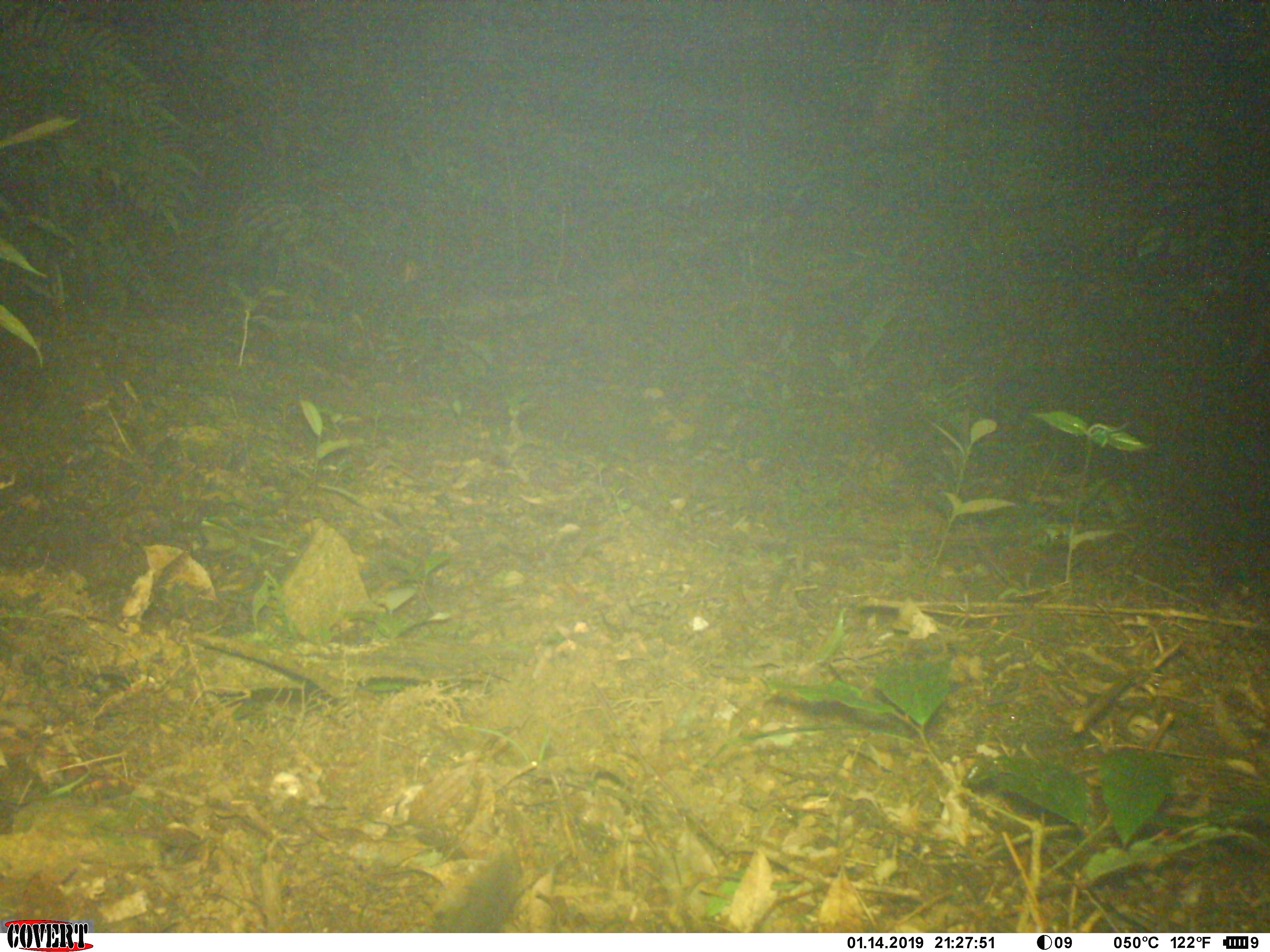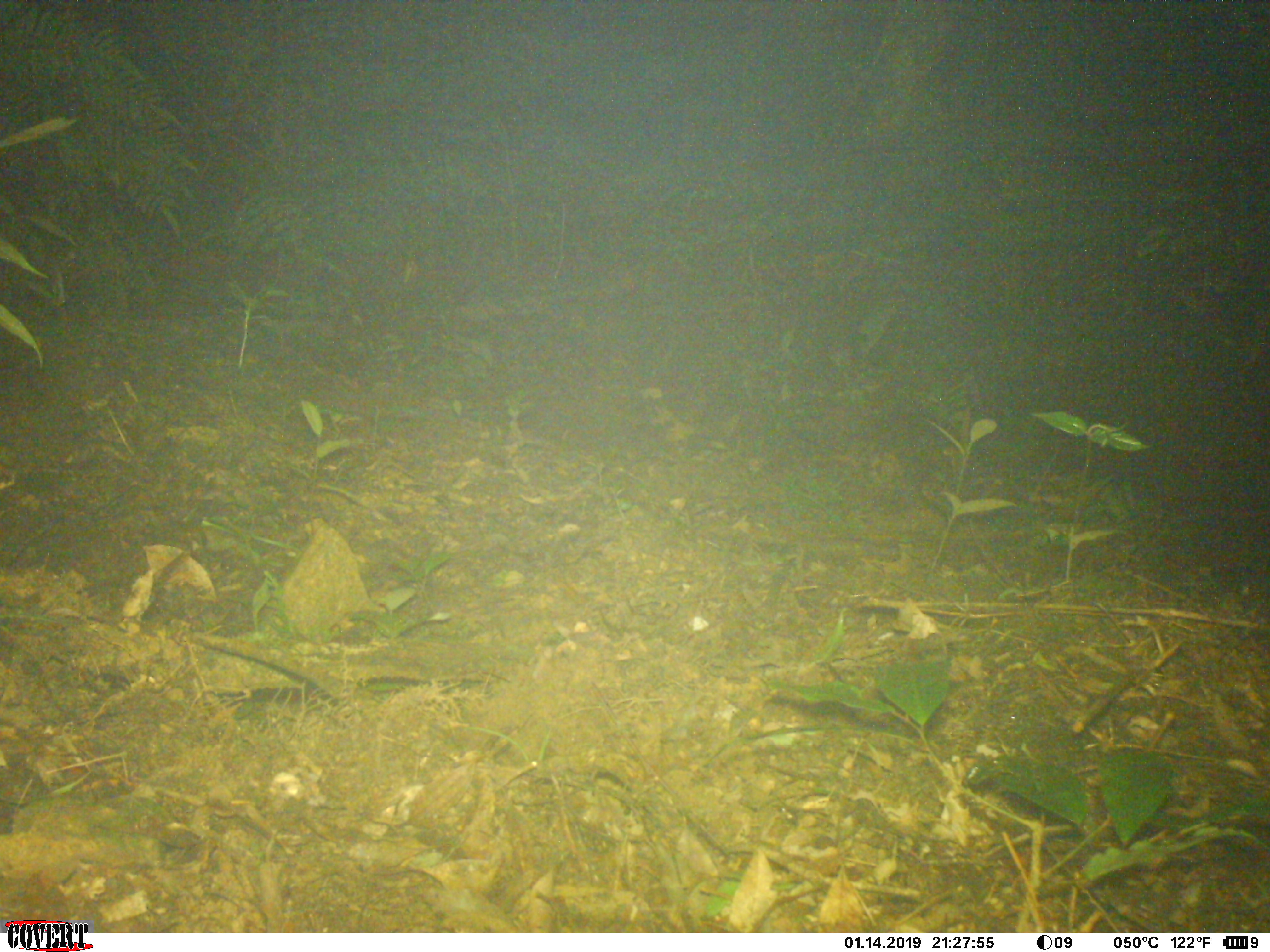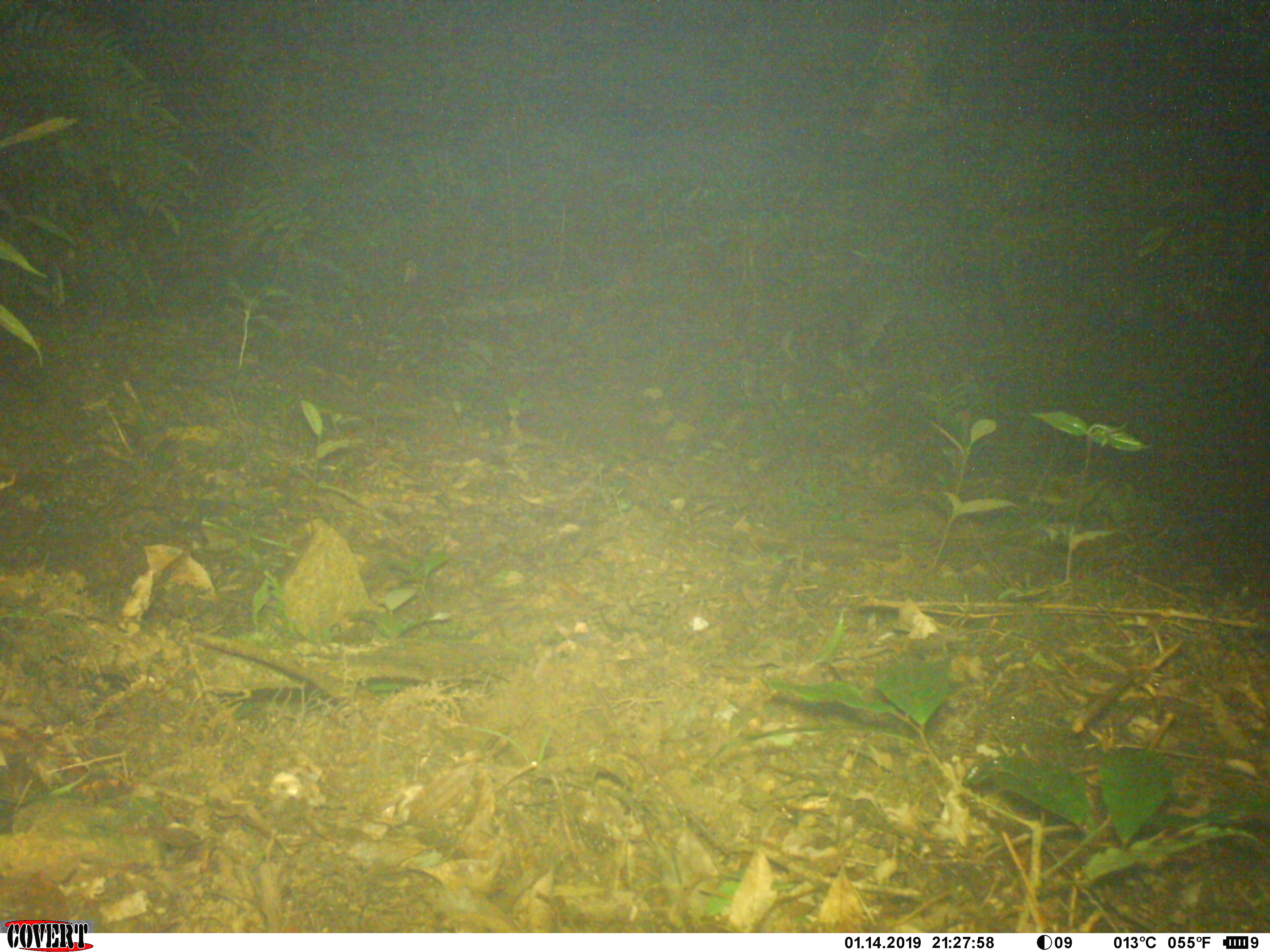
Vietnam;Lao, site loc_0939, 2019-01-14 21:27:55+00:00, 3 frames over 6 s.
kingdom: Animalia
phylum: Chordata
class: Mammalia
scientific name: Mammalia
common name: mammal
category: unidentified mammal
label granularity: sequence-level